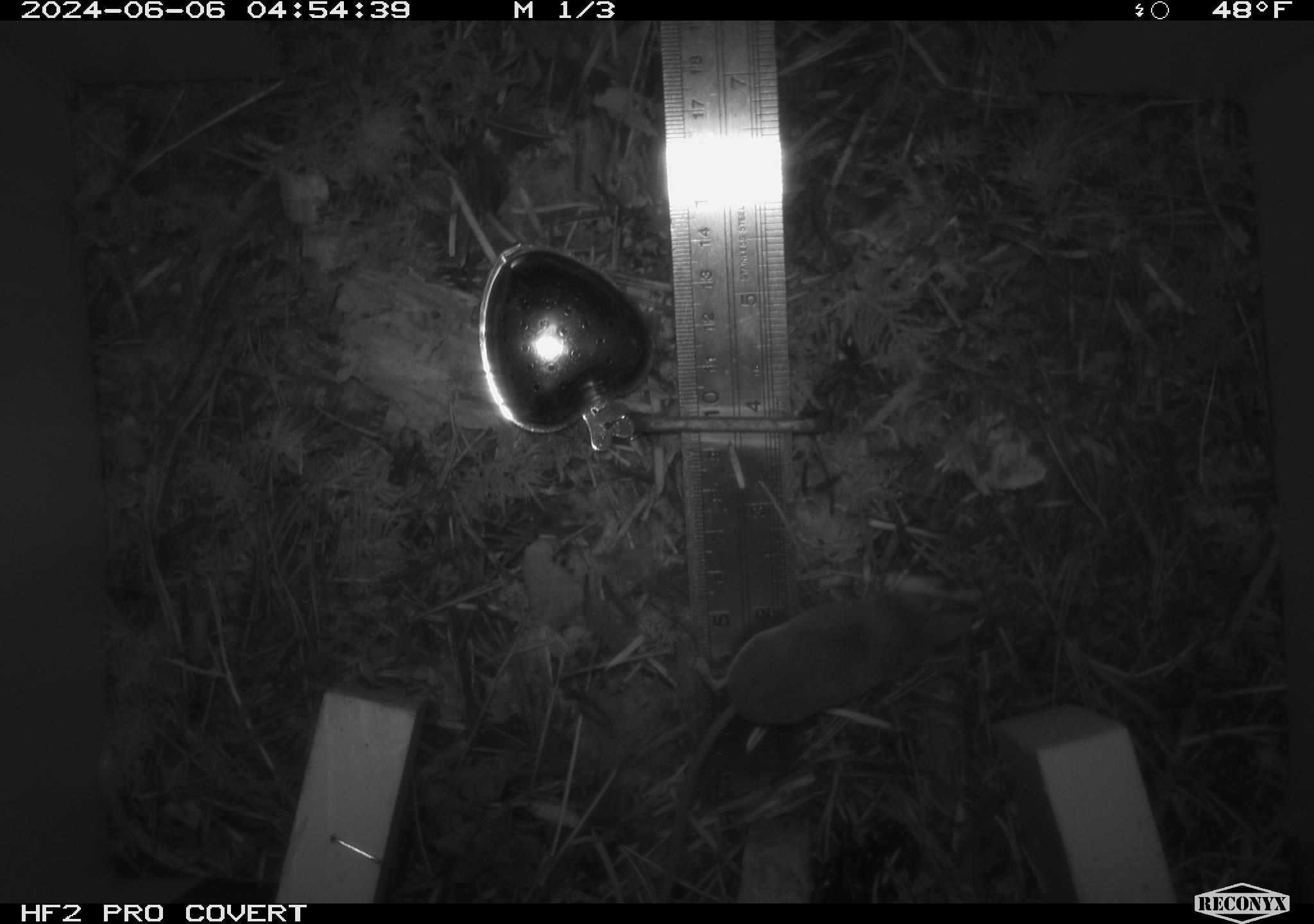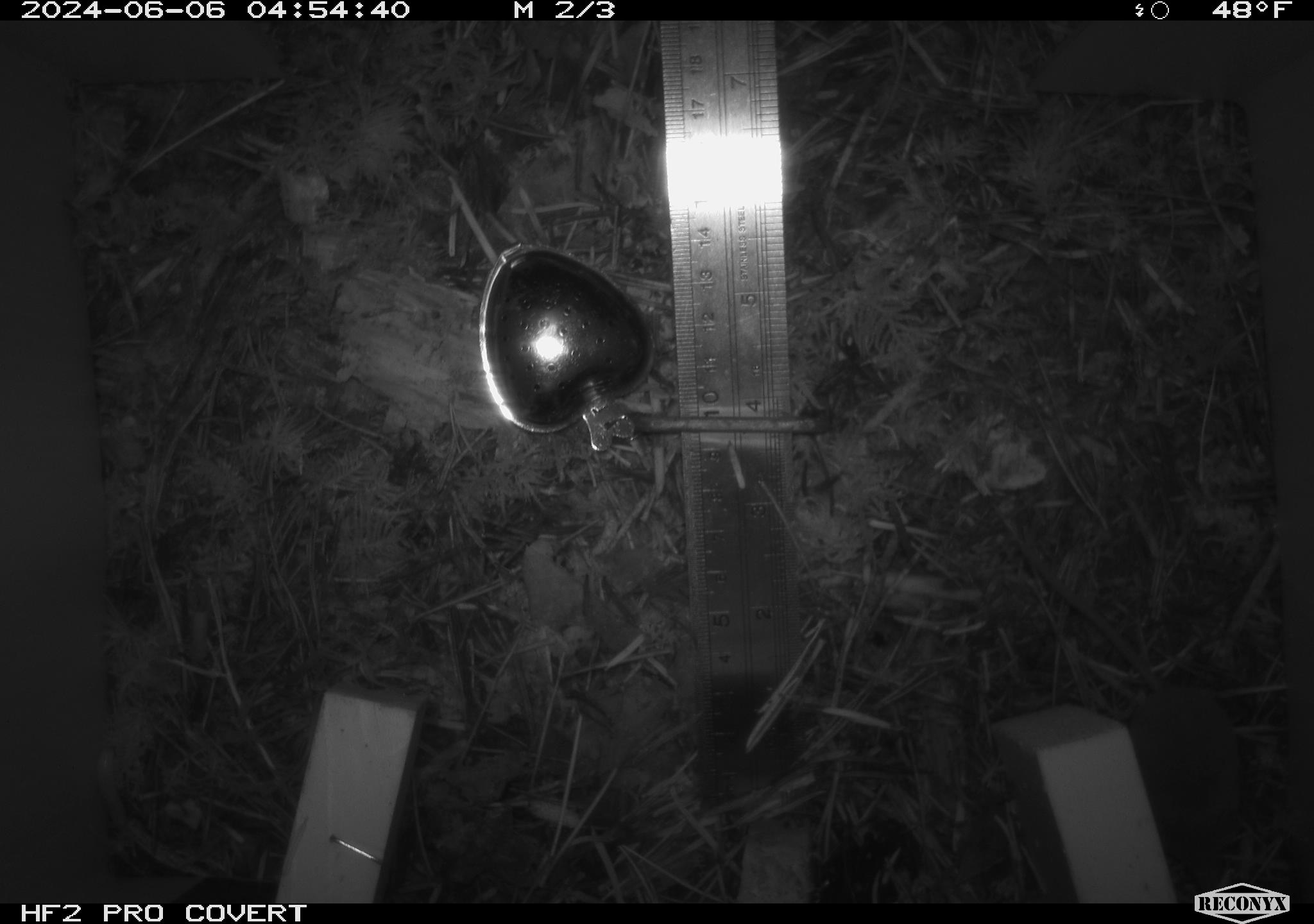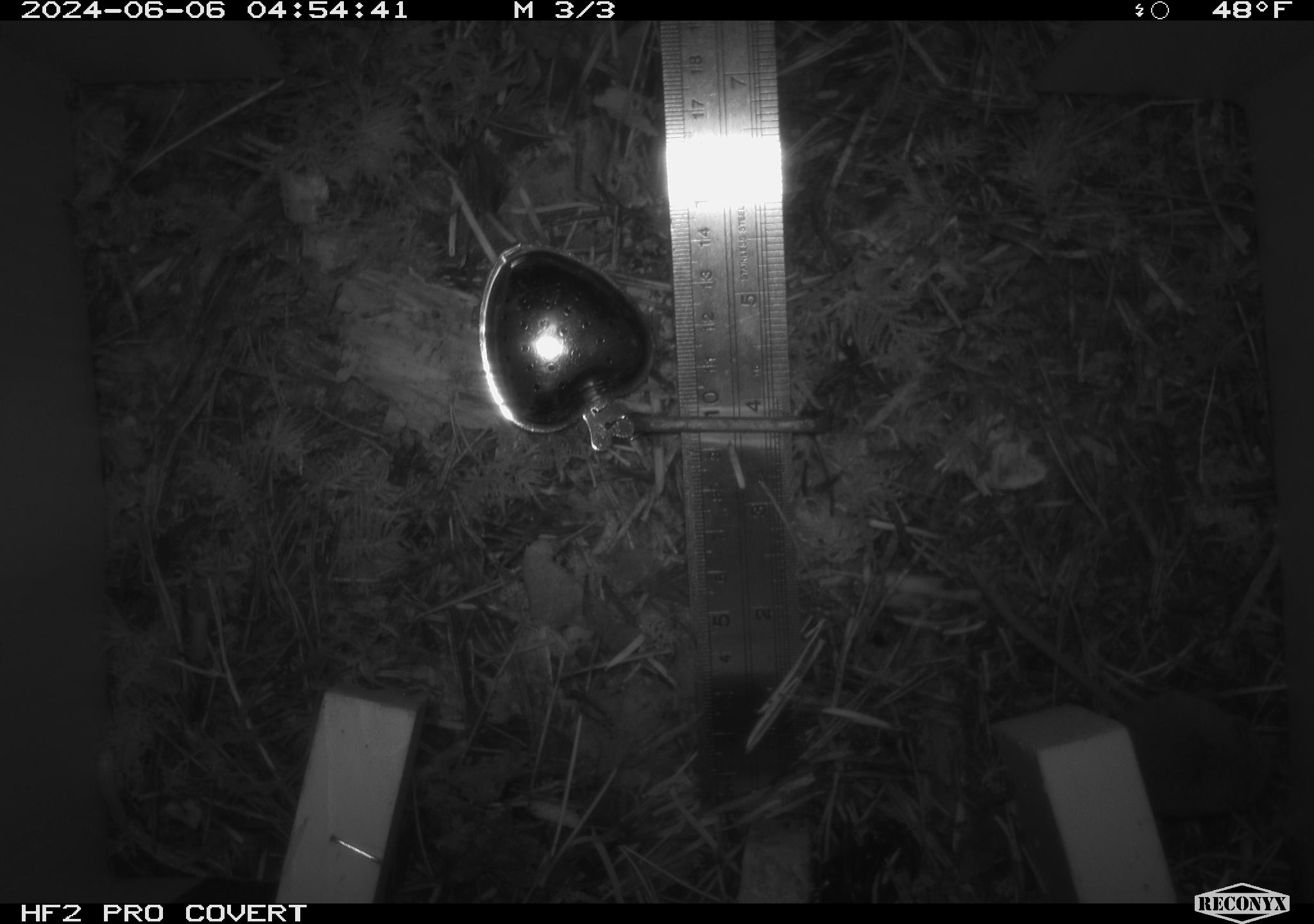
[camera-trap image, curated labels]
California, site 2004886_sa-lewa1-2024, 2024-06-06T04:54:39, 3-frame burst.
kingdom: Animalia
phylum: Chordata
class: Mammalia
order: Eulipotyphla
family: Soricidae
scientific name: Soricidae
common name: shrews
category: soricidae family